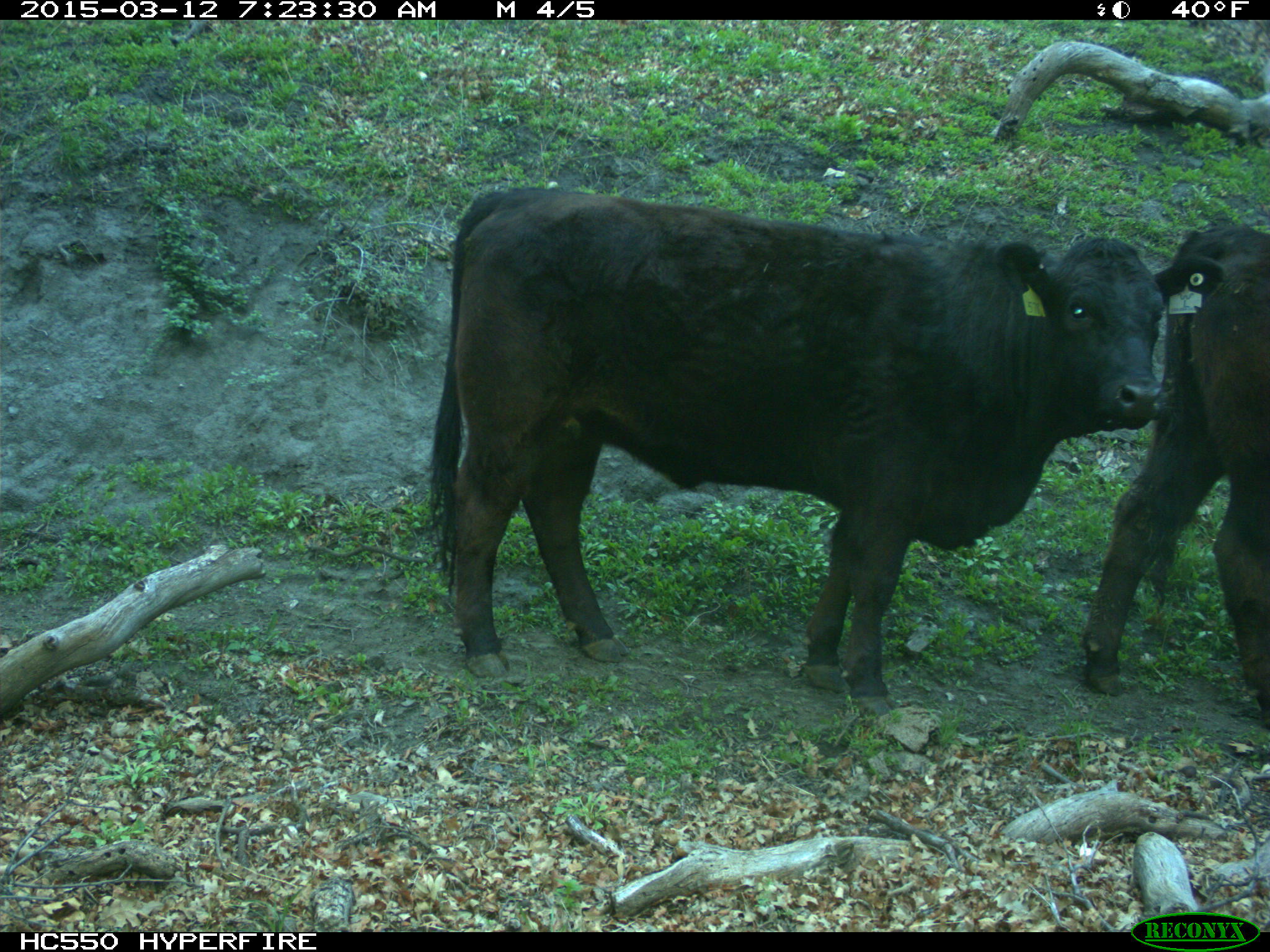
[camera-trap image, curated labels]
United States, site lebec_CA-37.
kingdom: Animalia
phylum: Chordata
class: Mammalia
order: Artiodactyla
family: Bovidae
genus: Bos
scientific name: Bos taurus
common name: domestic cow